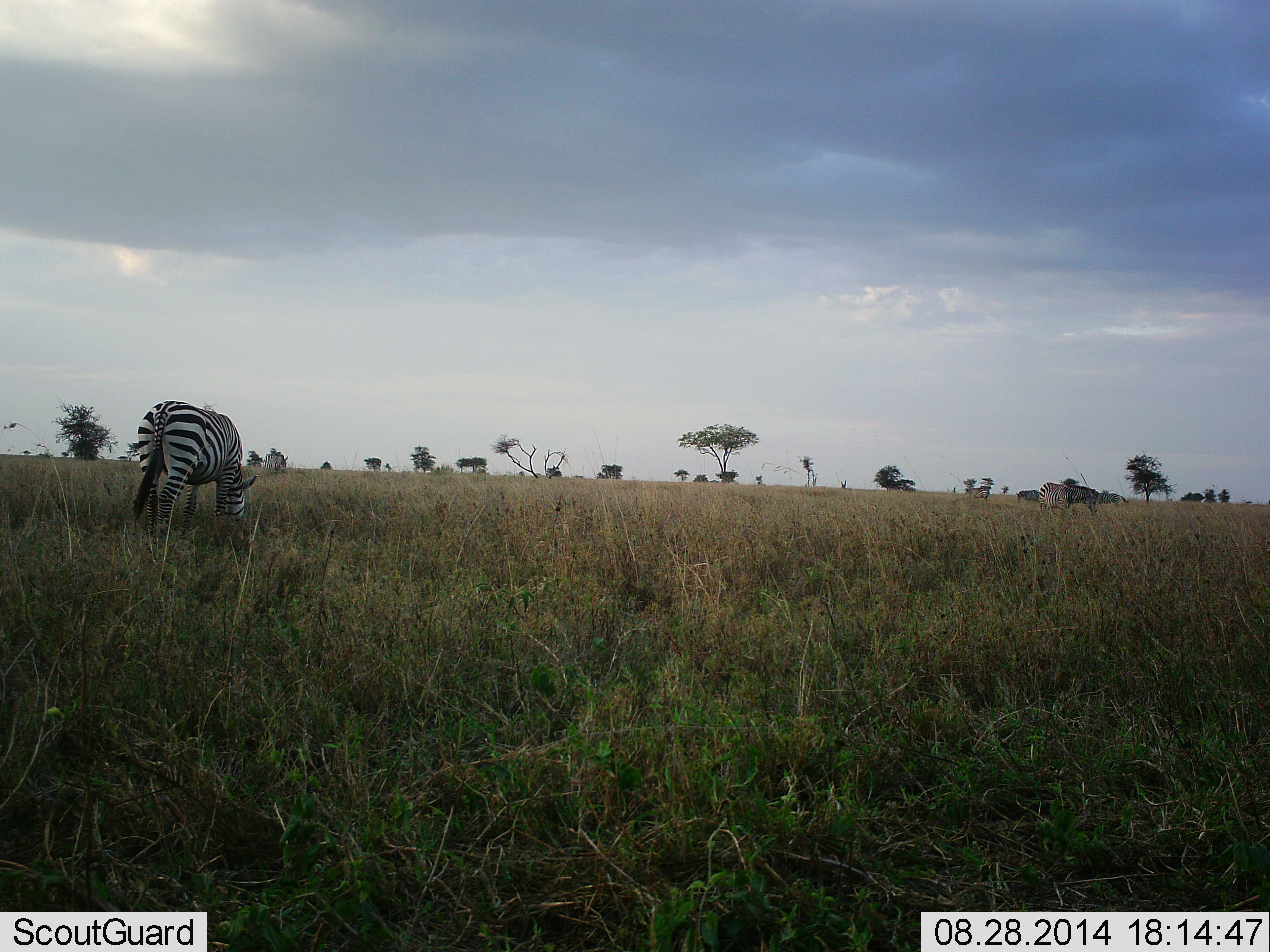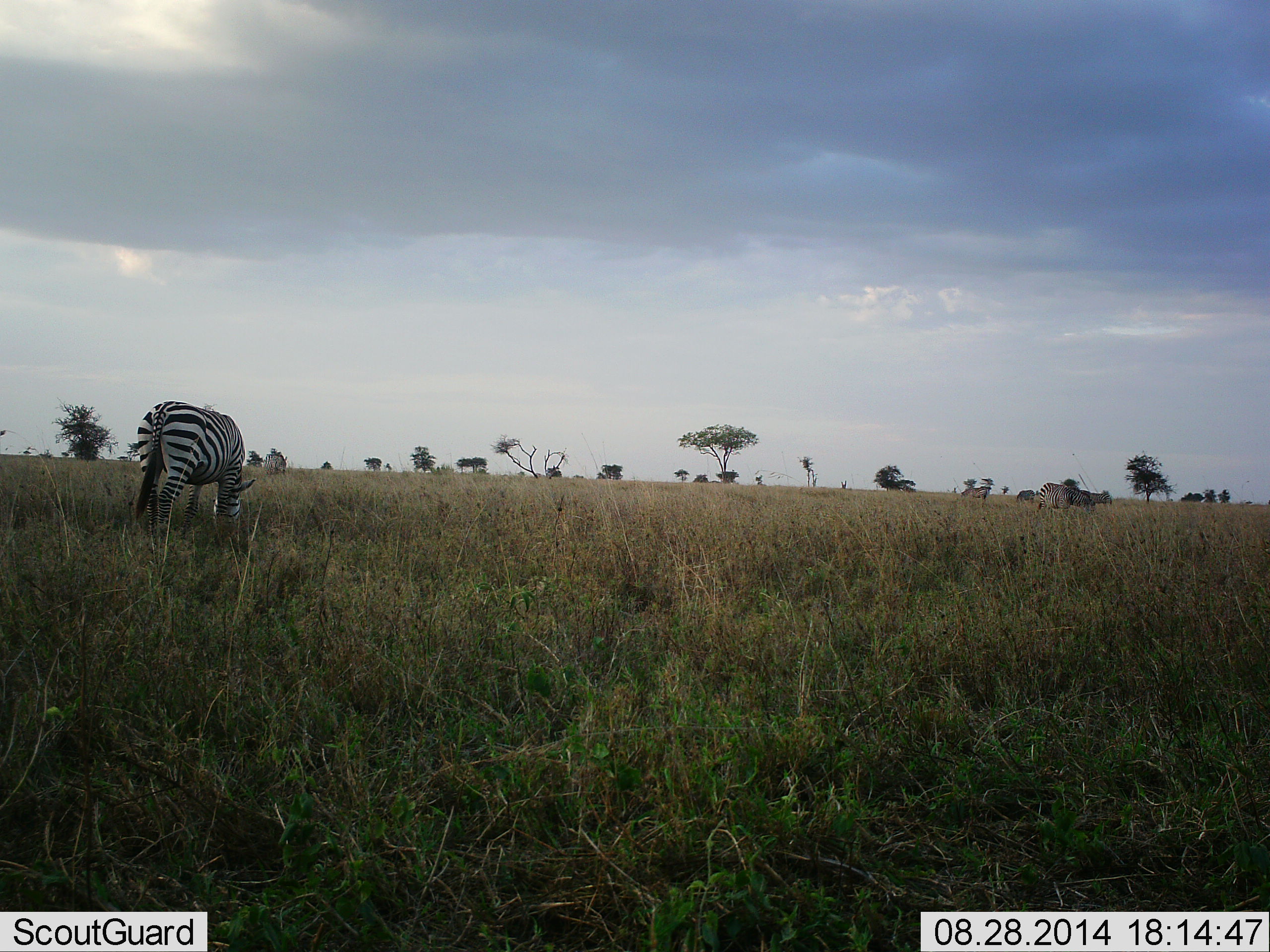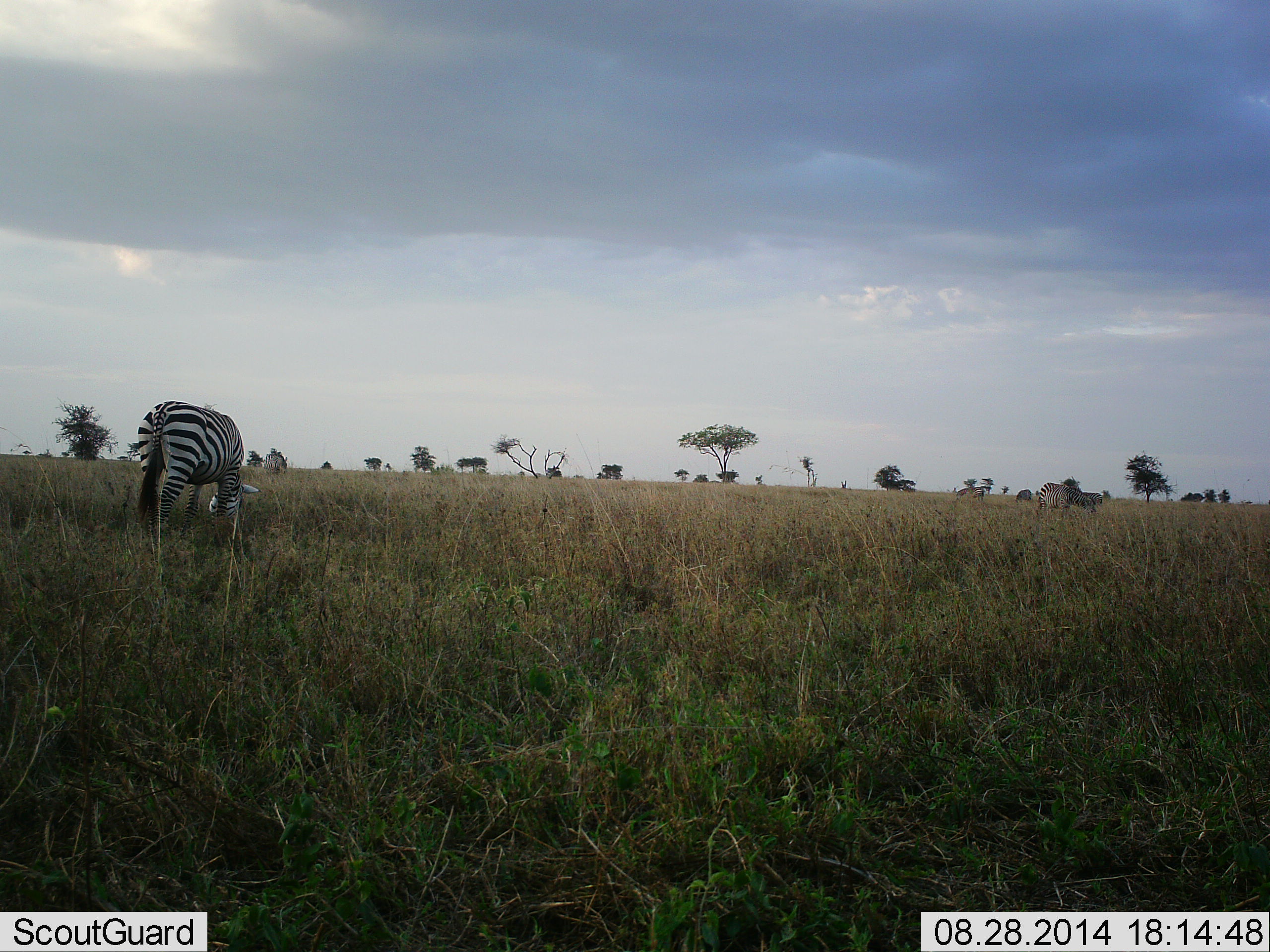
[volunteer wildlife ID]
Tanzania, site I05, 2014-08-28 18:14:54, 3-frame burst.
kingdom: Animalia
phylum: Chordata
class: Mammalia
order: Perissodactyla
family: Equidae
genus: Equus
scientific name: Equus quagga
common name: plains zebra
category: zebra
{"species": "zebra (plains zebra) (Equus quagga)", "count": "3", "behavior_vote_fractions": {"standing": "36%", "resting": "0%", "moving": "27%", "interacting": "0%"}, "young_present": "0%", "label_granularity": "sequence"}